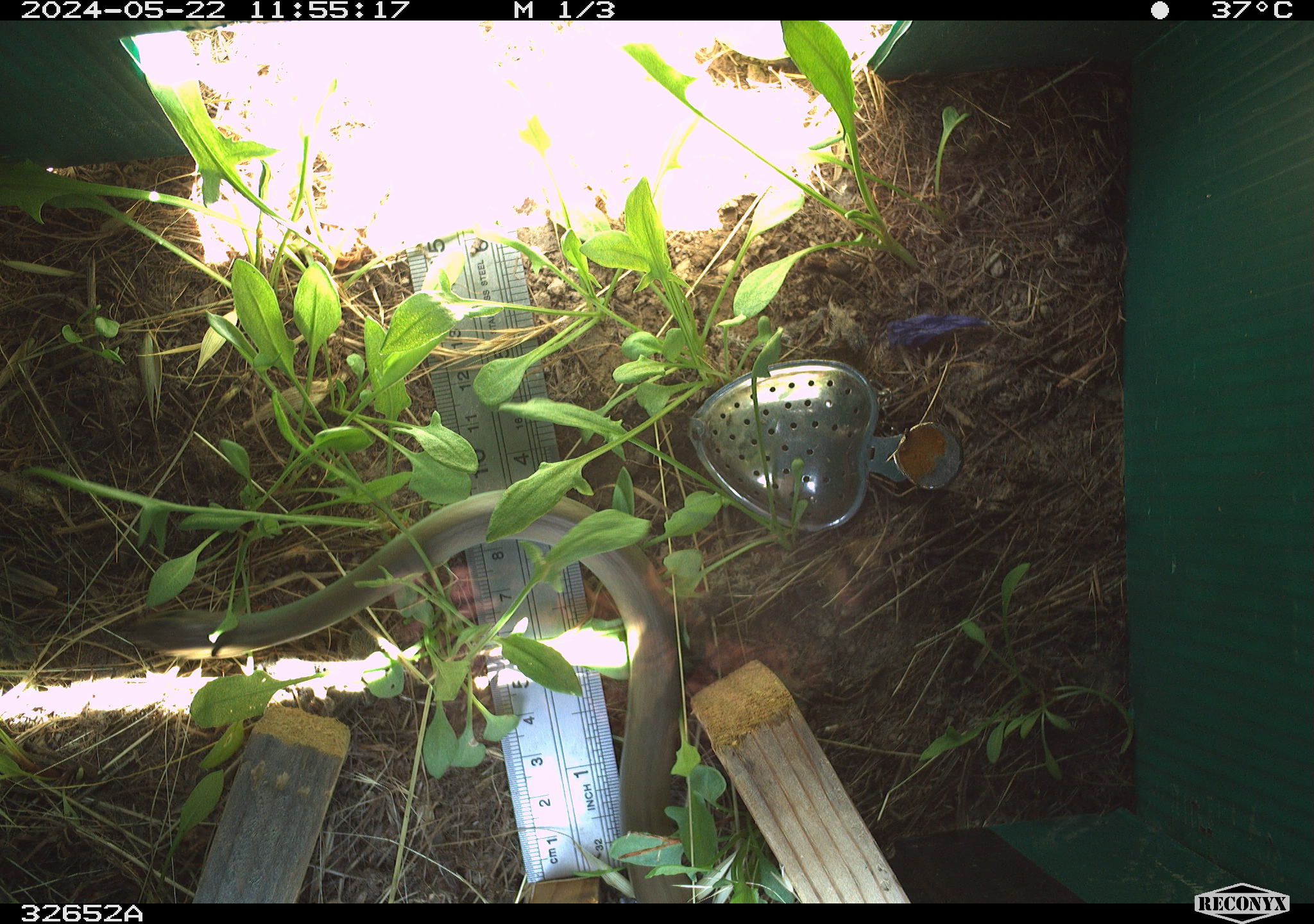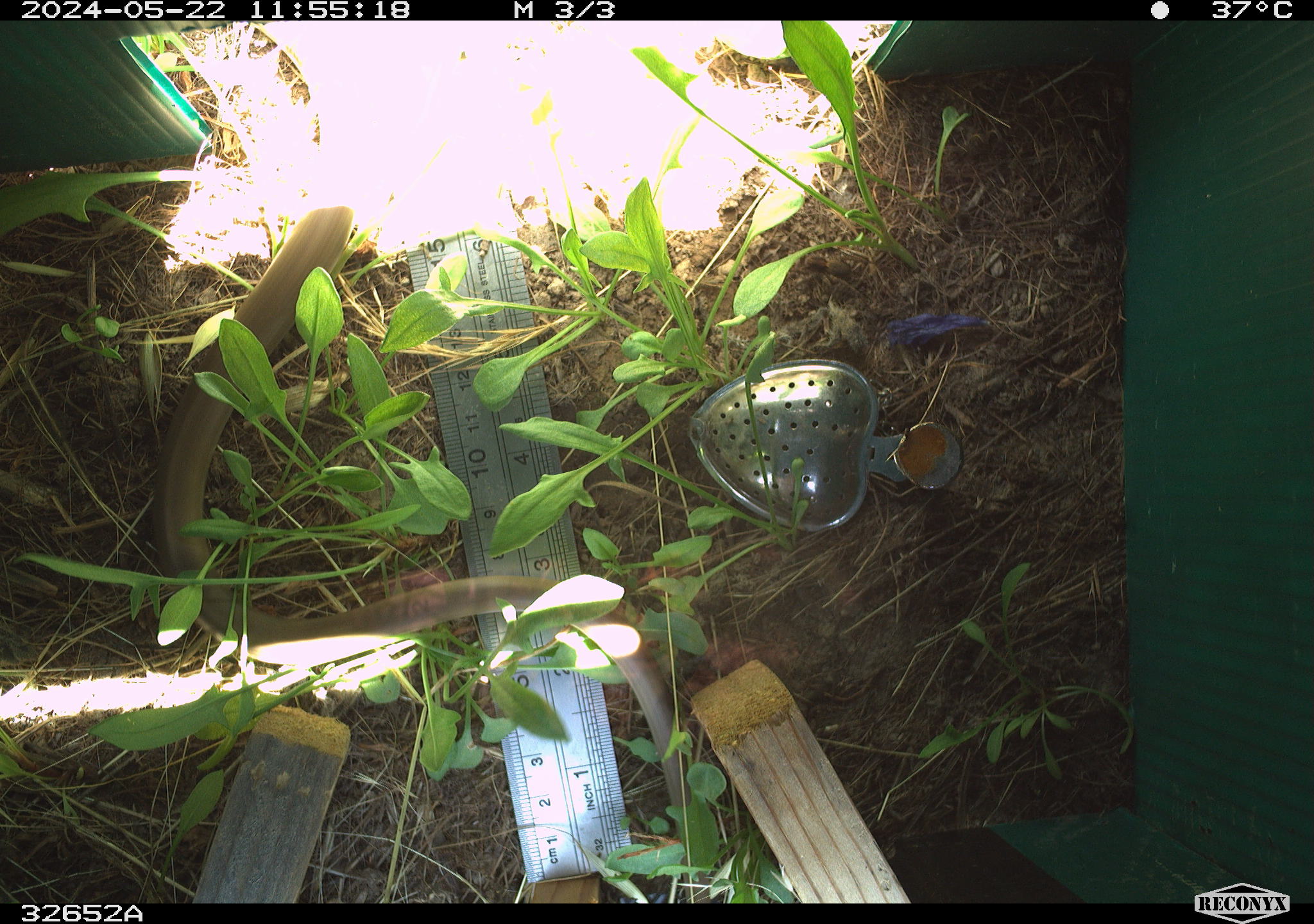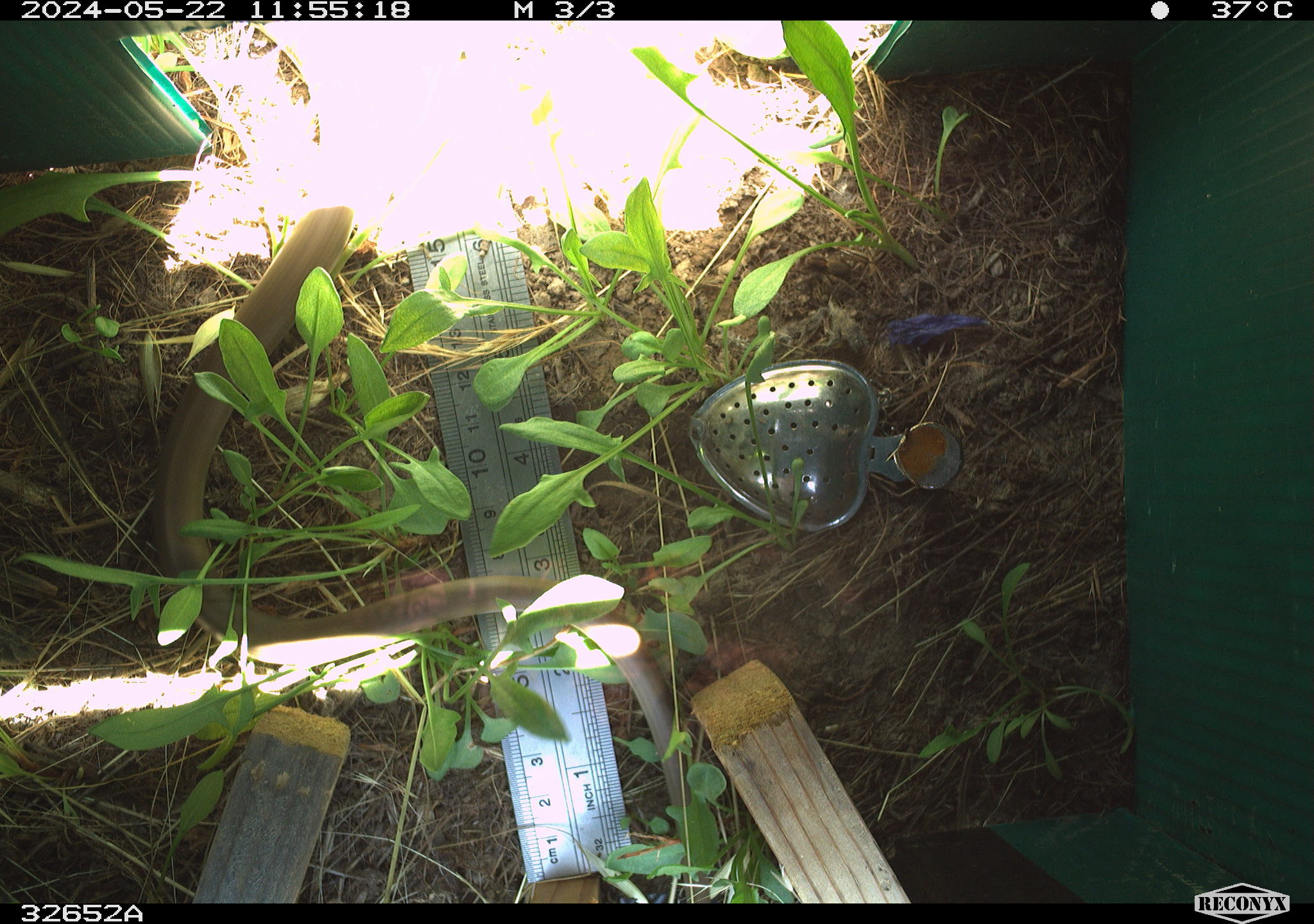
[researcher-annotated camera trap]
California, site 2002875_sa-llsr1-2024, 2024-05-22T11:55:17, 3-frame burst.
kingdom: Animalia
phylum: Chordata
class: Reptilia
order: Squamata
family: Colubridae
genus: Coluber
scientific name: Coluber constrictor mormon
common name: western yellow-bellied racer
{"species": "western yellow-bellied racer (Coluber constrictor mormon)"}